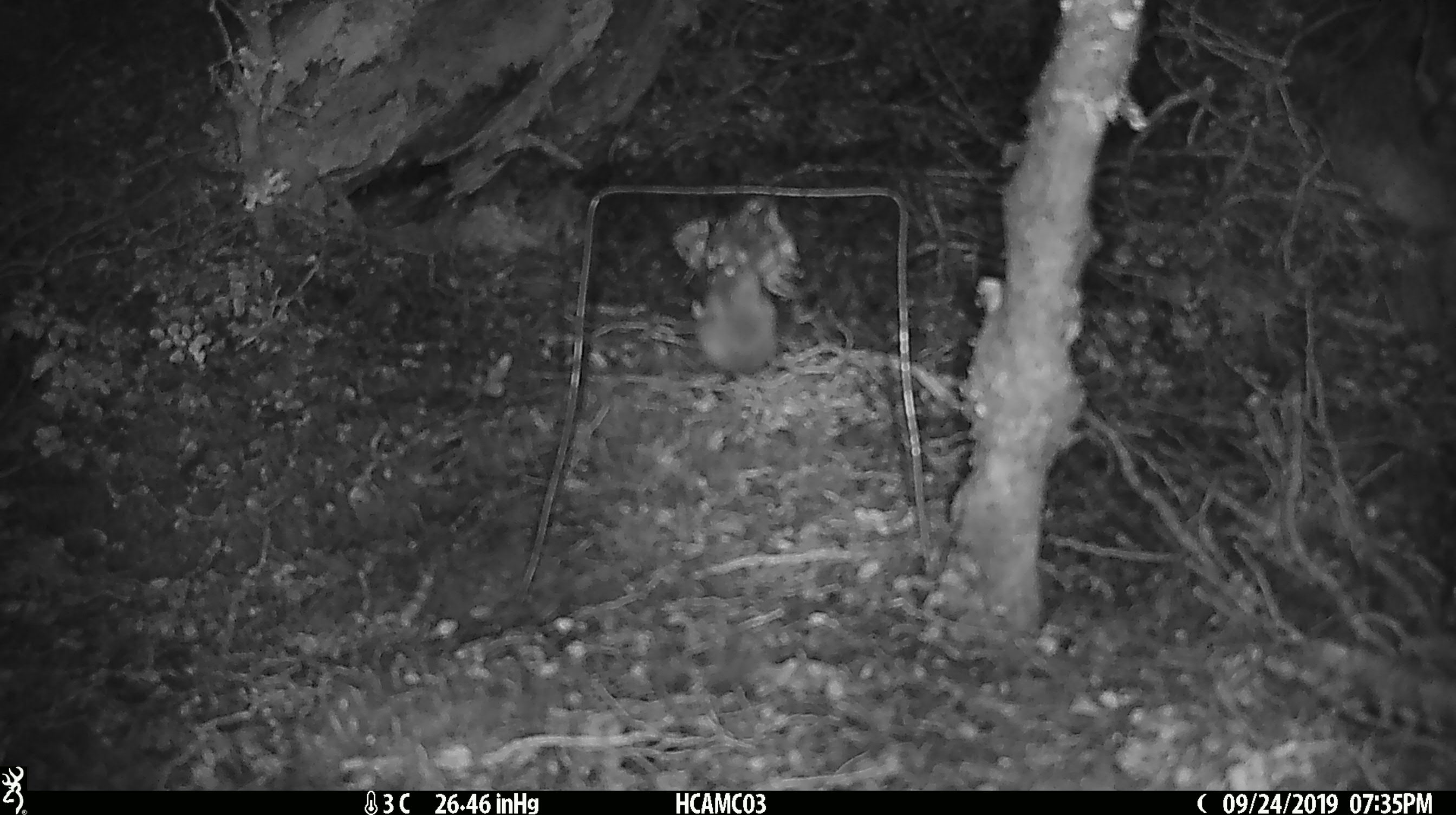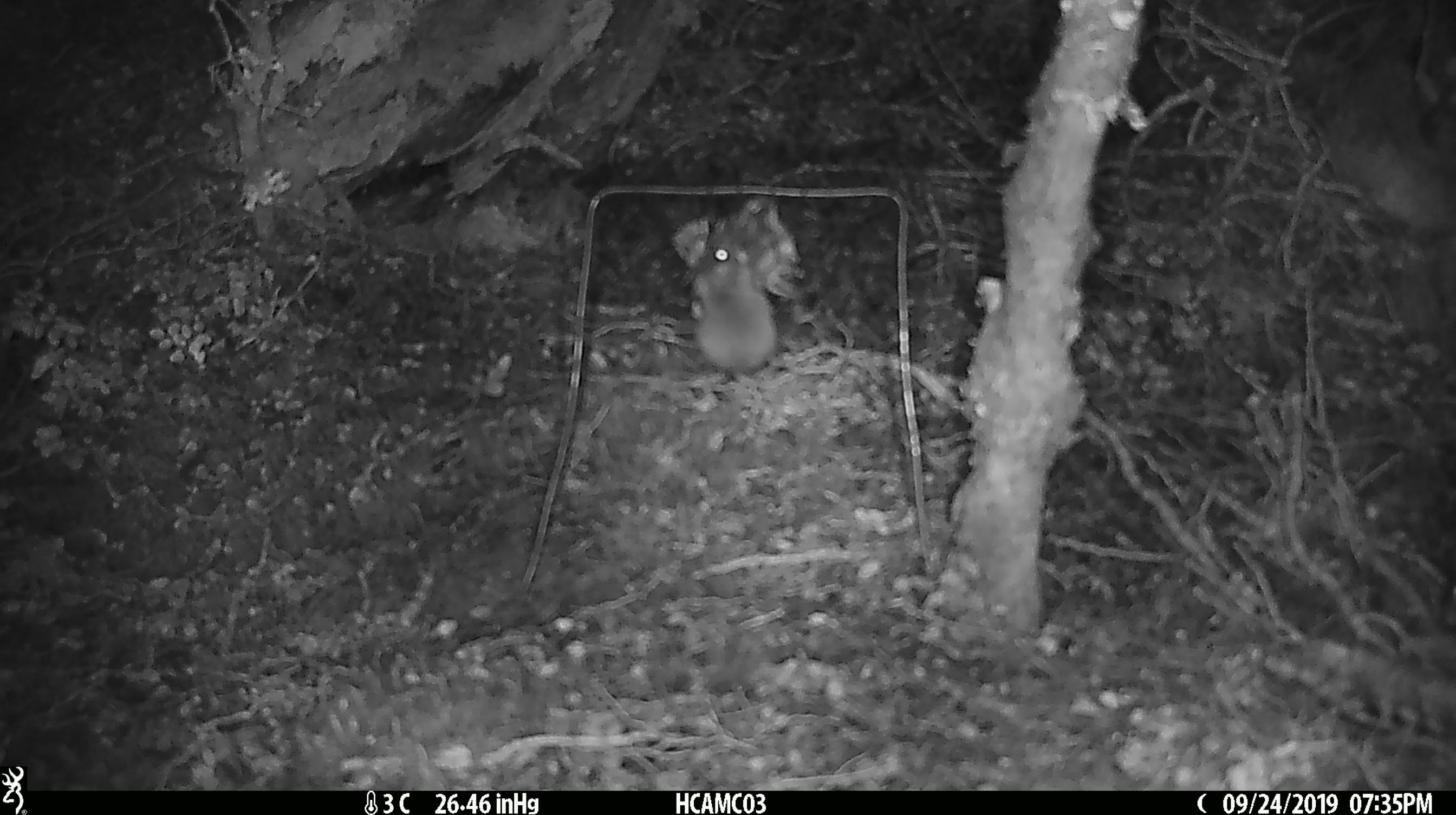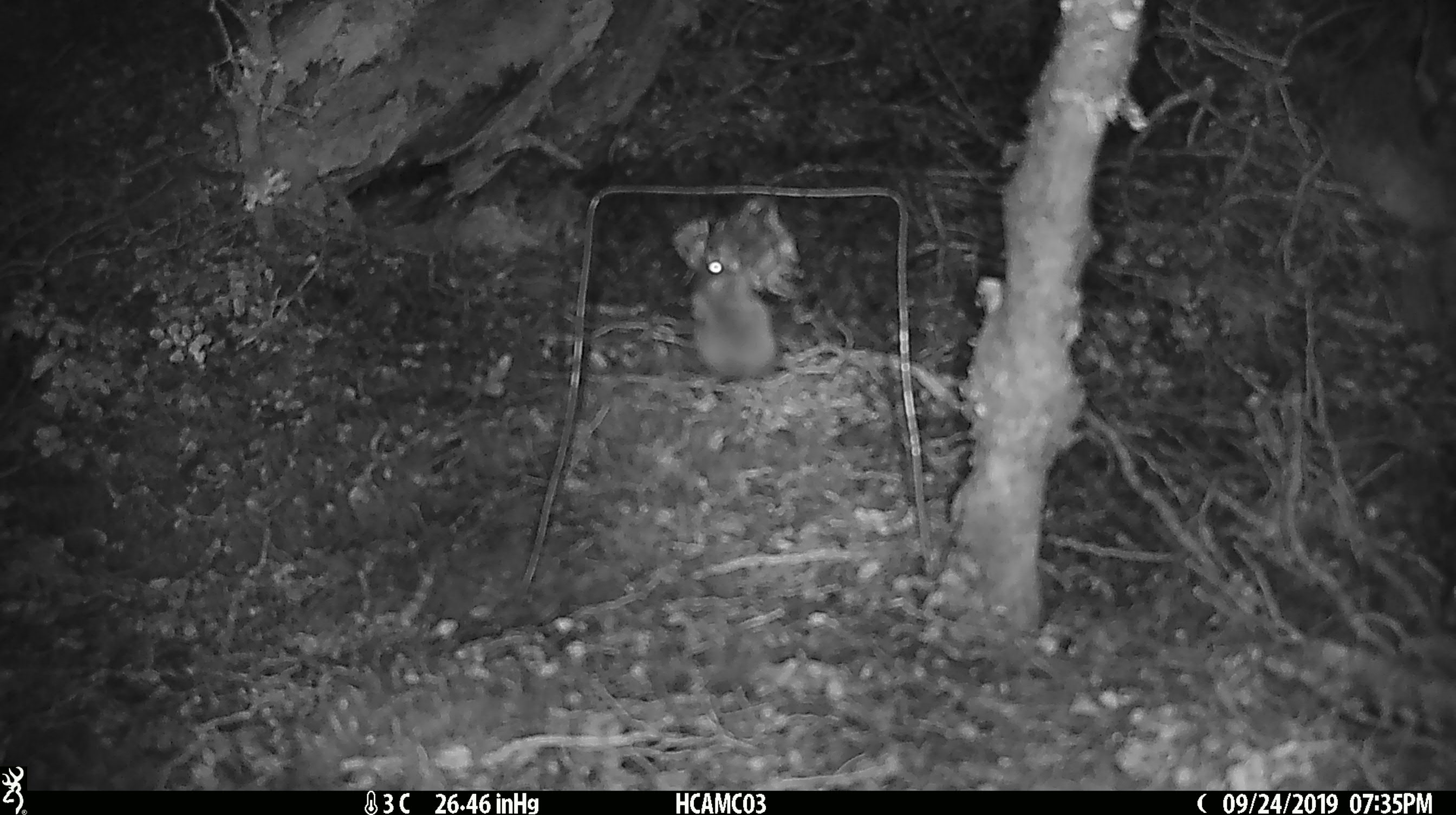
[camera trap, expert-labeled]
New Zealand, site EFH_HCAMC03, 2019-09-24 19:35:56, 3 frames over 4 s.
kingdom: Animalia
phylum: Chordata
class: Mammalia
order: Rodentia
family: Muridae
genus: Mus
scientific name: Mus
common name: mouse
Mouse (Mus).